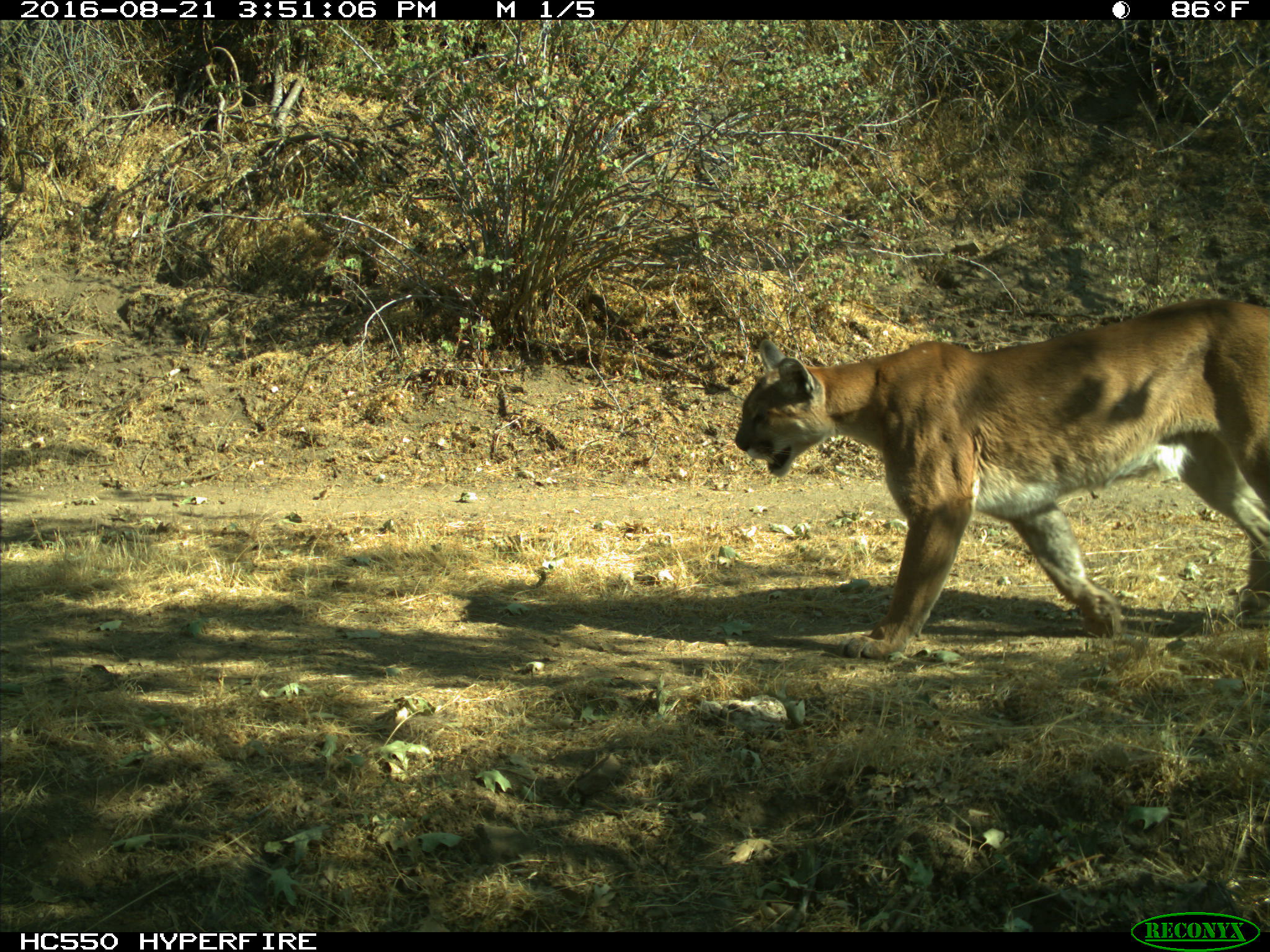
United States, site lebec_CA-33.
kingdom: Animalia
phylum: Chordata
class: Mammalia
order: Carnivora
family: Felidae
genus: Puma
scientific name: Puma concolor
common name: mountain lion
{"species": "Puma concolor (mountain lion)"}